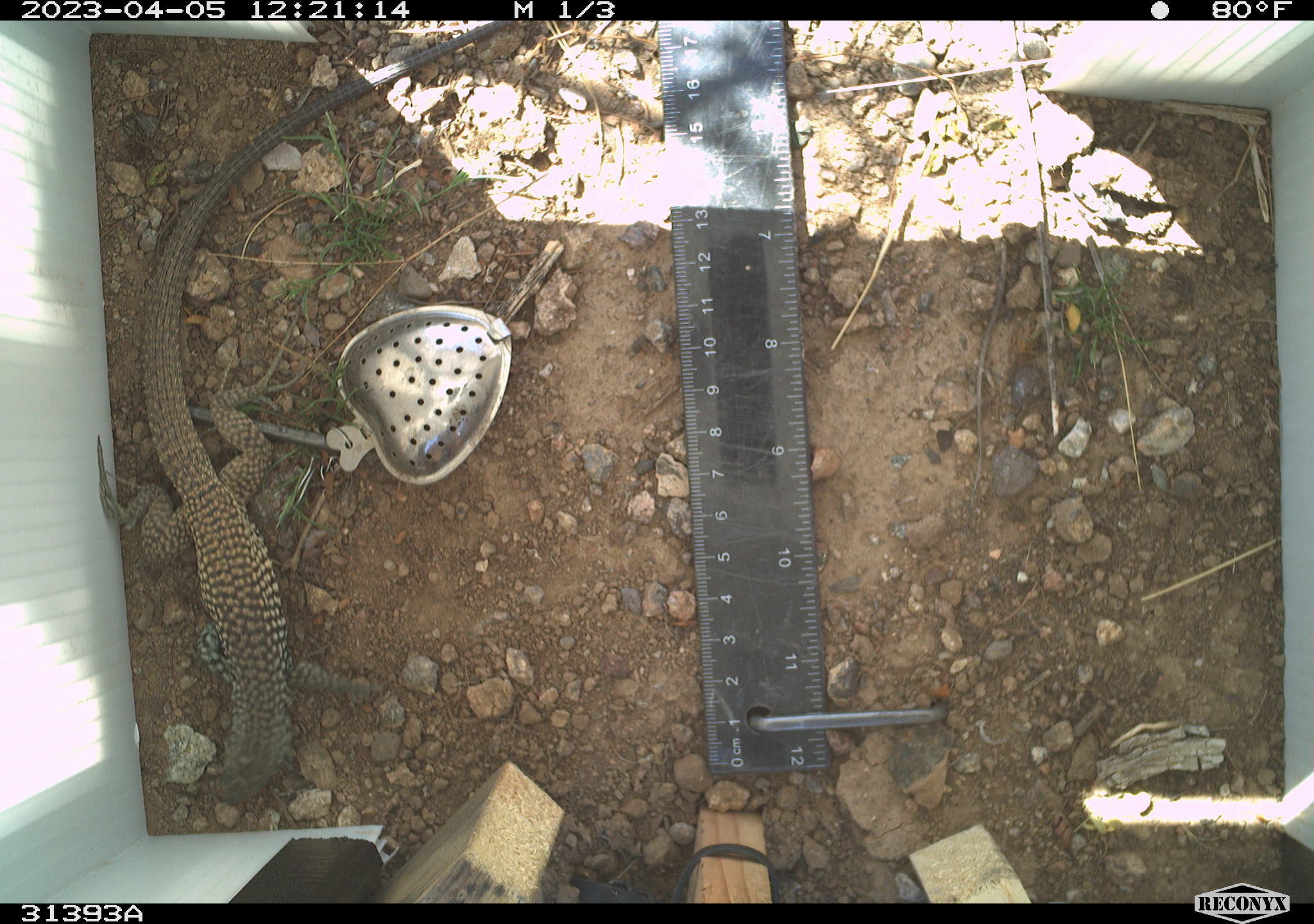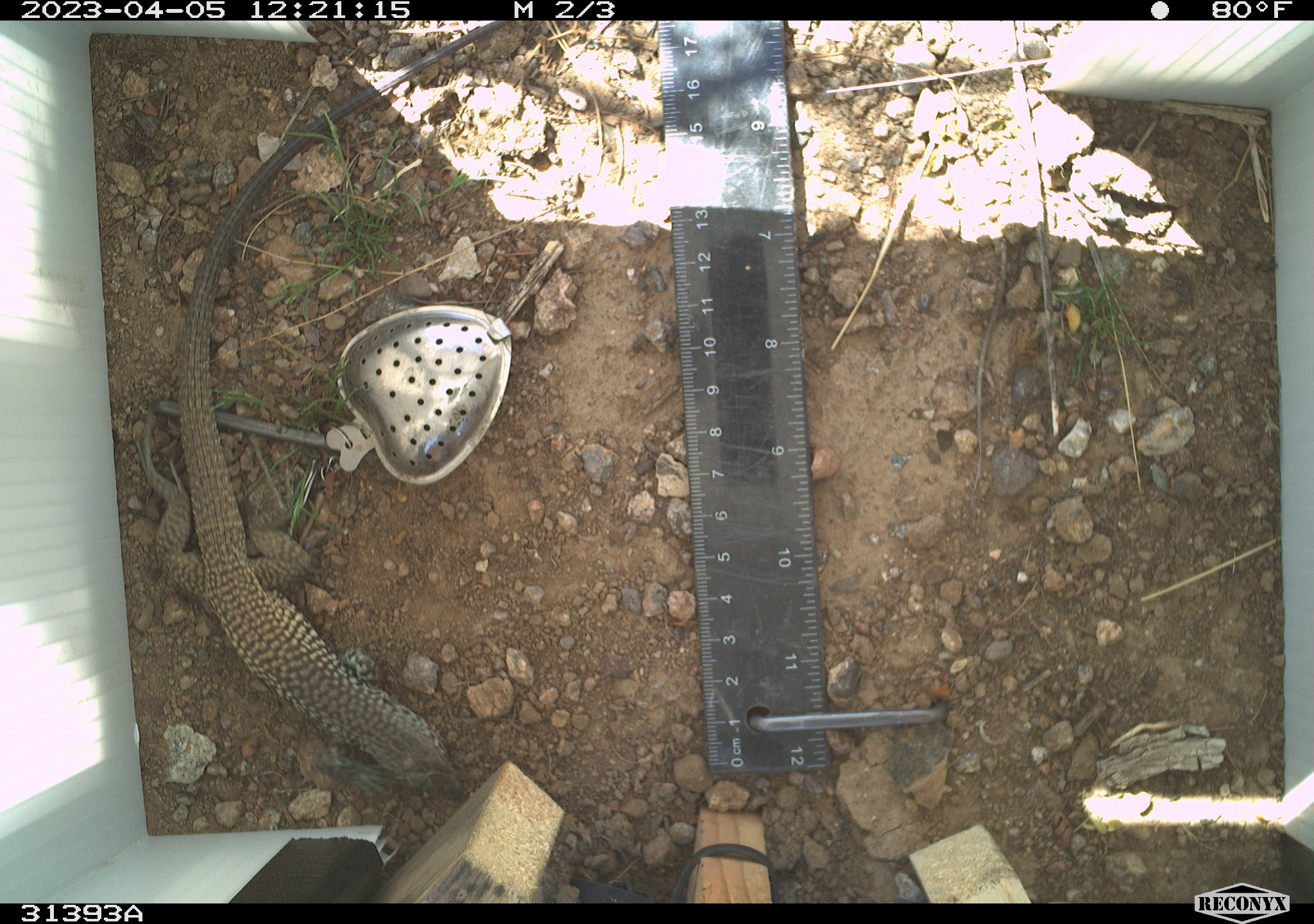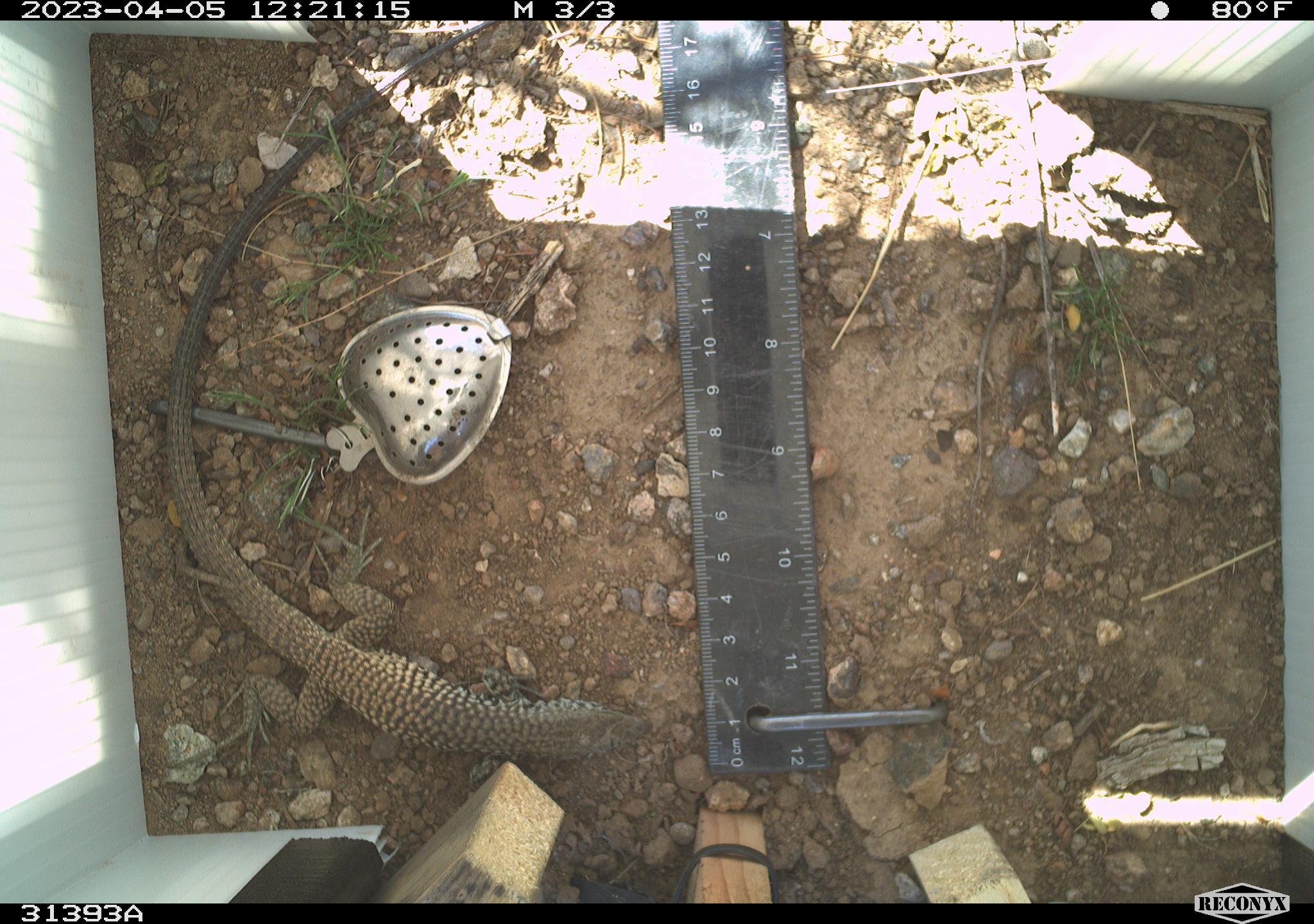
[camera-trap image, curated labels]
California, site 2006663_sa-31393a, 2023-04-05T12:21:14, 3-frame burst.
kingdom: Animalia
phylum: Chordata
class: Reptilia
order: Squamata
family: Teiidae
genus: Aspidoscelis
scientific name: Aspidoscelis tigris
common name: western whiptail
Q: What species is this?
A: Western whiptail (Aspidoscelis tigris).